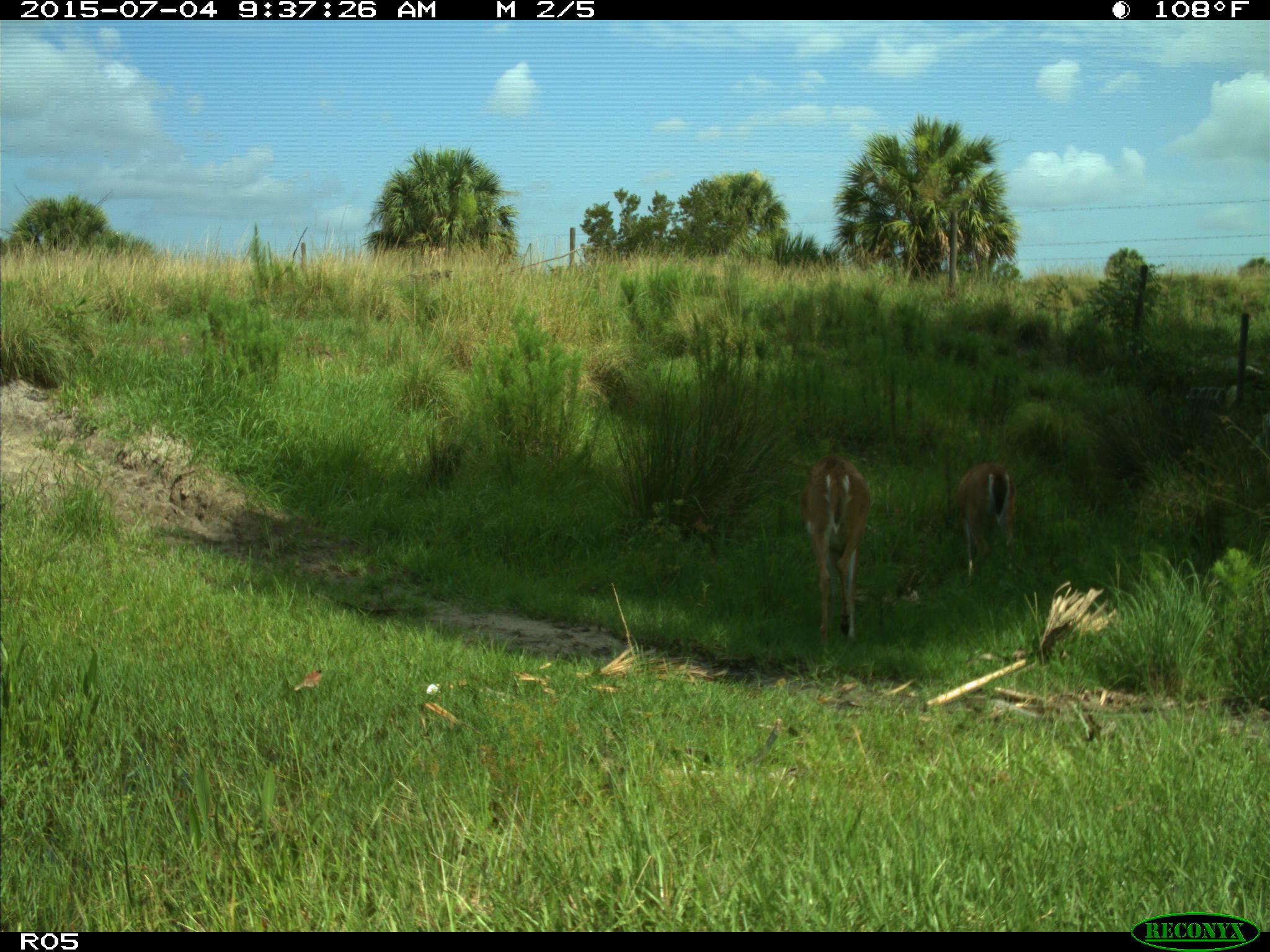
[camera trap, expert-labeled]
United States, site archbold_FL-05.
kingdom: Animalia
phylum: Chordata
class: Mammalia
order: Artiodactyla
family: Cervidae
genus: Odocoileus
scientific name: Odocoileus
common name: deer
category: unidentified deer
Unidentified deer (deer) (Odocoileus).